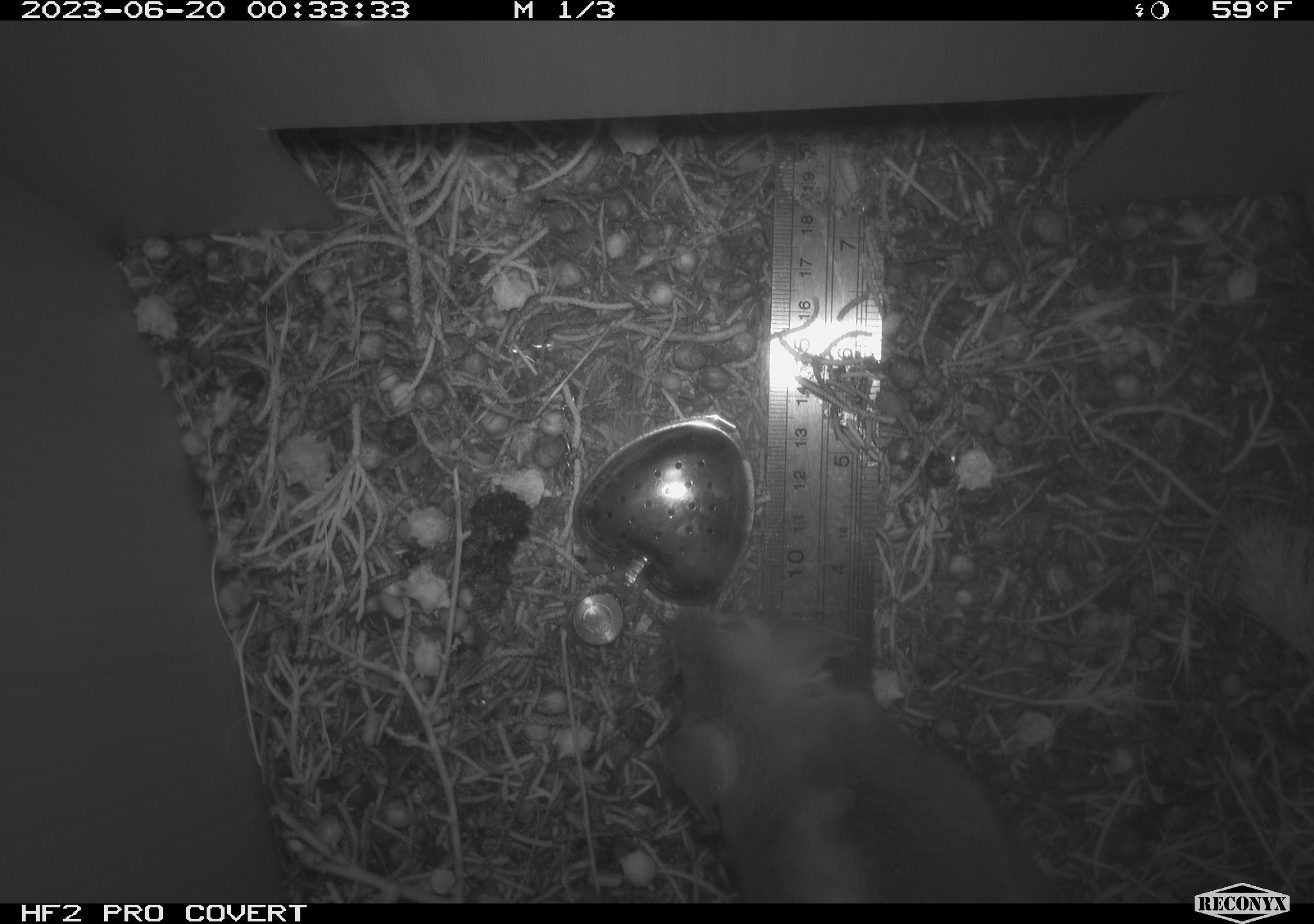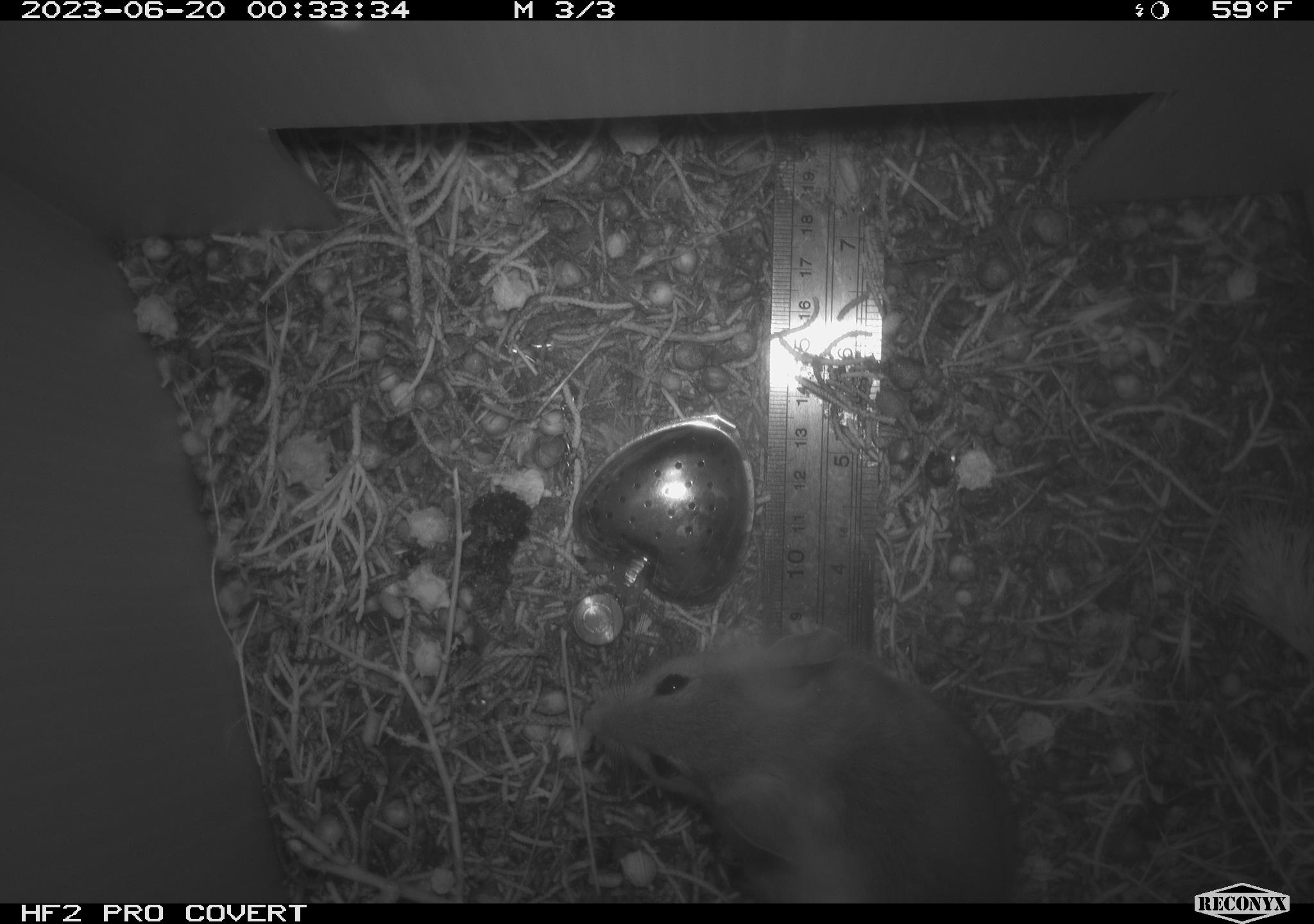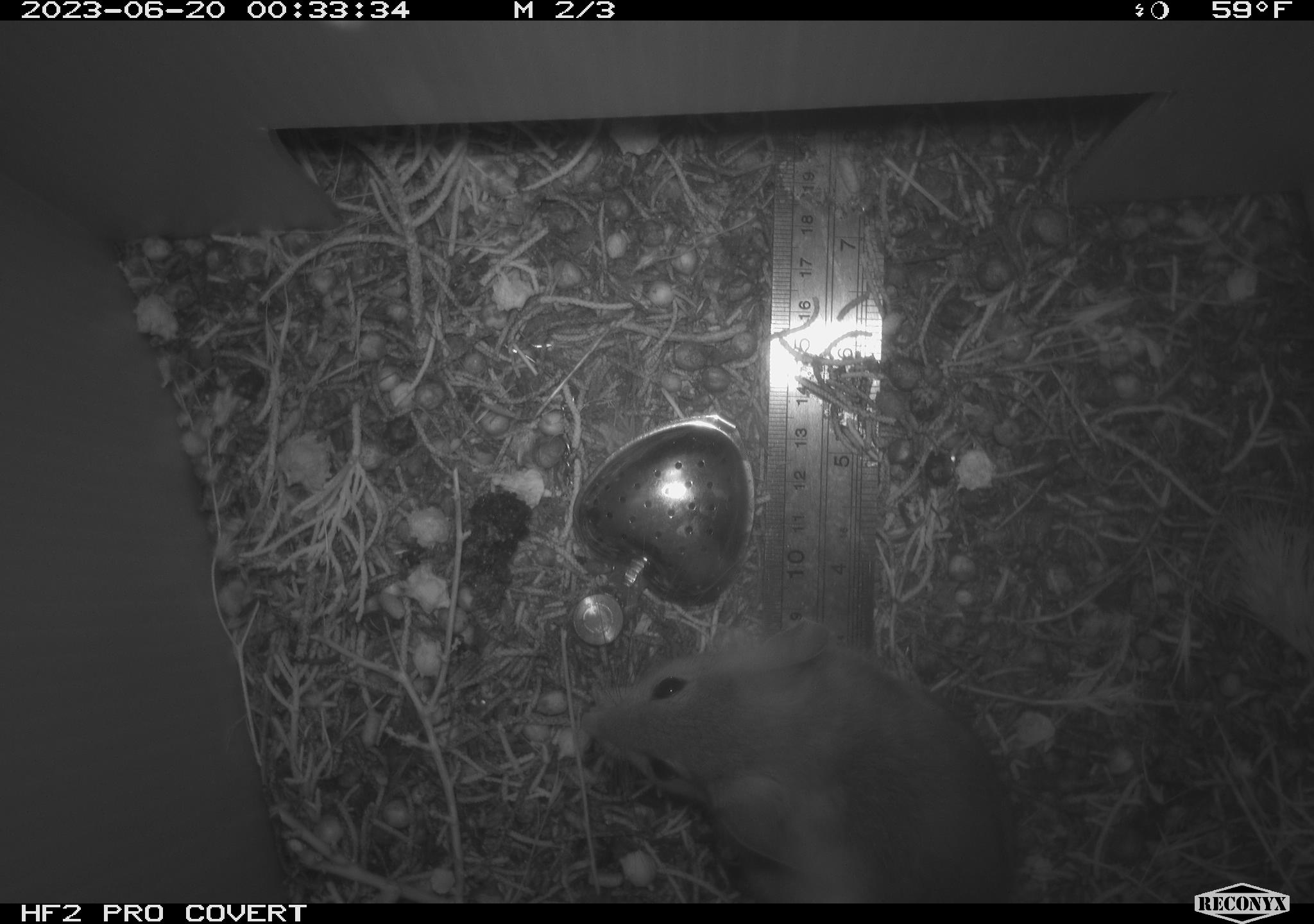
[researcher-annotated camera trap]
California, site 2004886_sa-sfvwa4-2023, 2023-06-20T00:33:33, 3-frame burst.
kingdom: Animalia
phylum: Chordata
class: Mammalia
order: Rodentia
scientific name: Rodentia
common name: mouse species